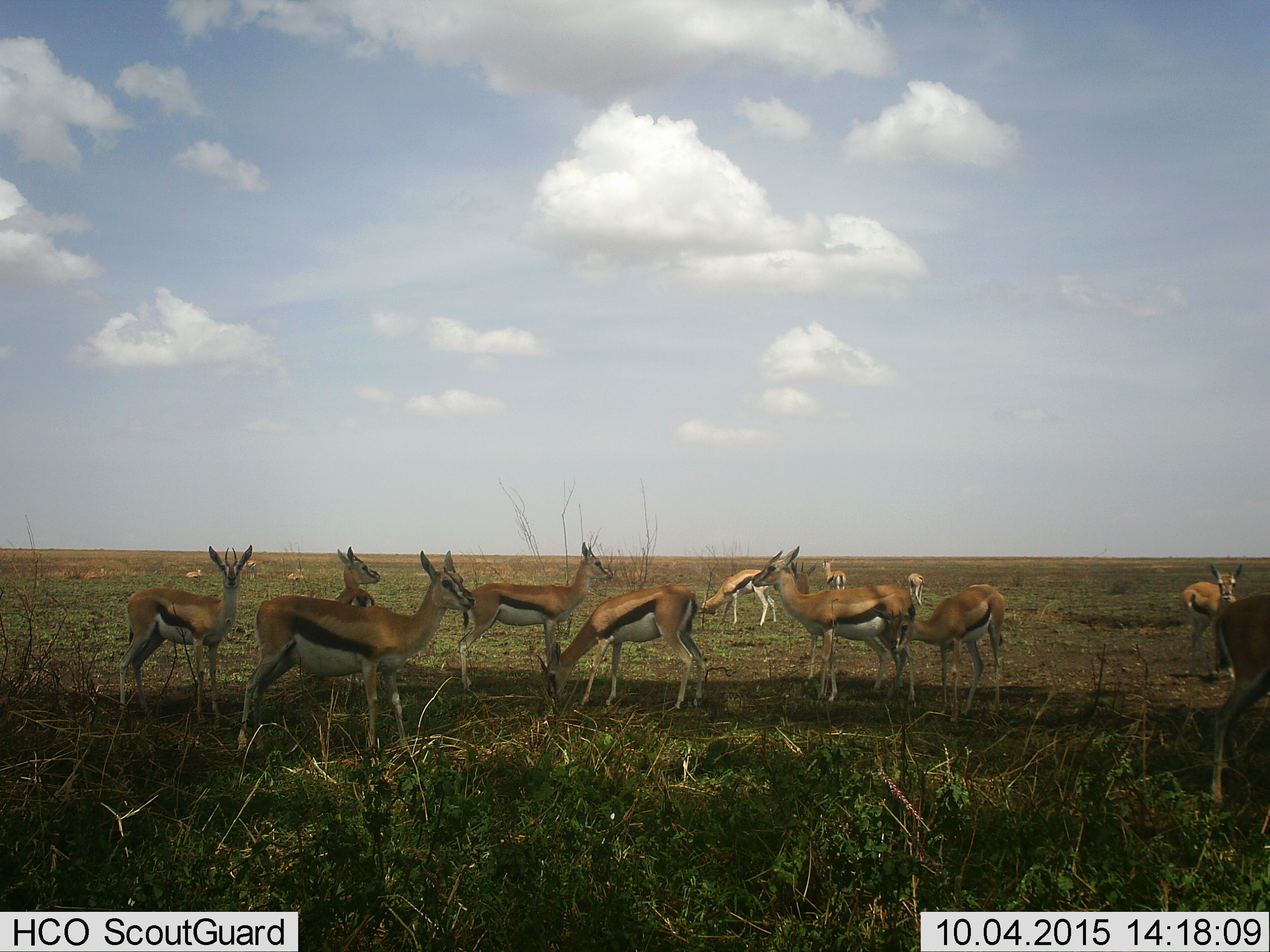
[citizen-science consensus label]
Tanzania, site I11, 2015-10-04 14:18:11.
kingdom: Animalia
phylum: Chordata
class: Mammalia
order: Artiodactyla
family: Bovidae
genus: Eudorcas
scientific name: Eudorcas thomsonii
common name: thomson's gazelle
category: gazellethomsons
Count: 11-50.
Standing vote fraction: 100%.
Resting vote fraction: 20%.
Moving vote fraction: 0%.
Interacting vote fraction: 10%.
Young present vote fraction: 20%.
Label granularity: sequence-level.